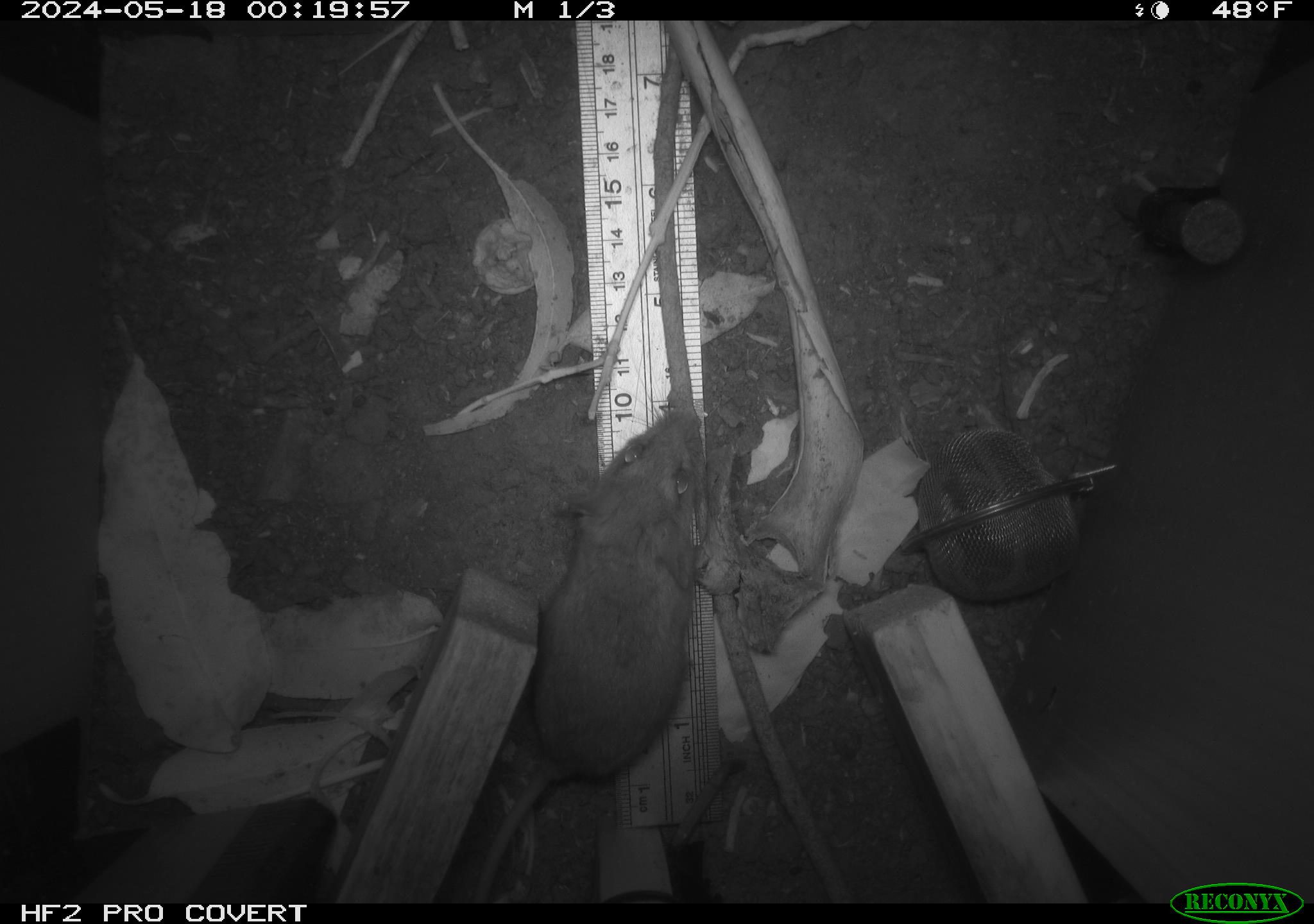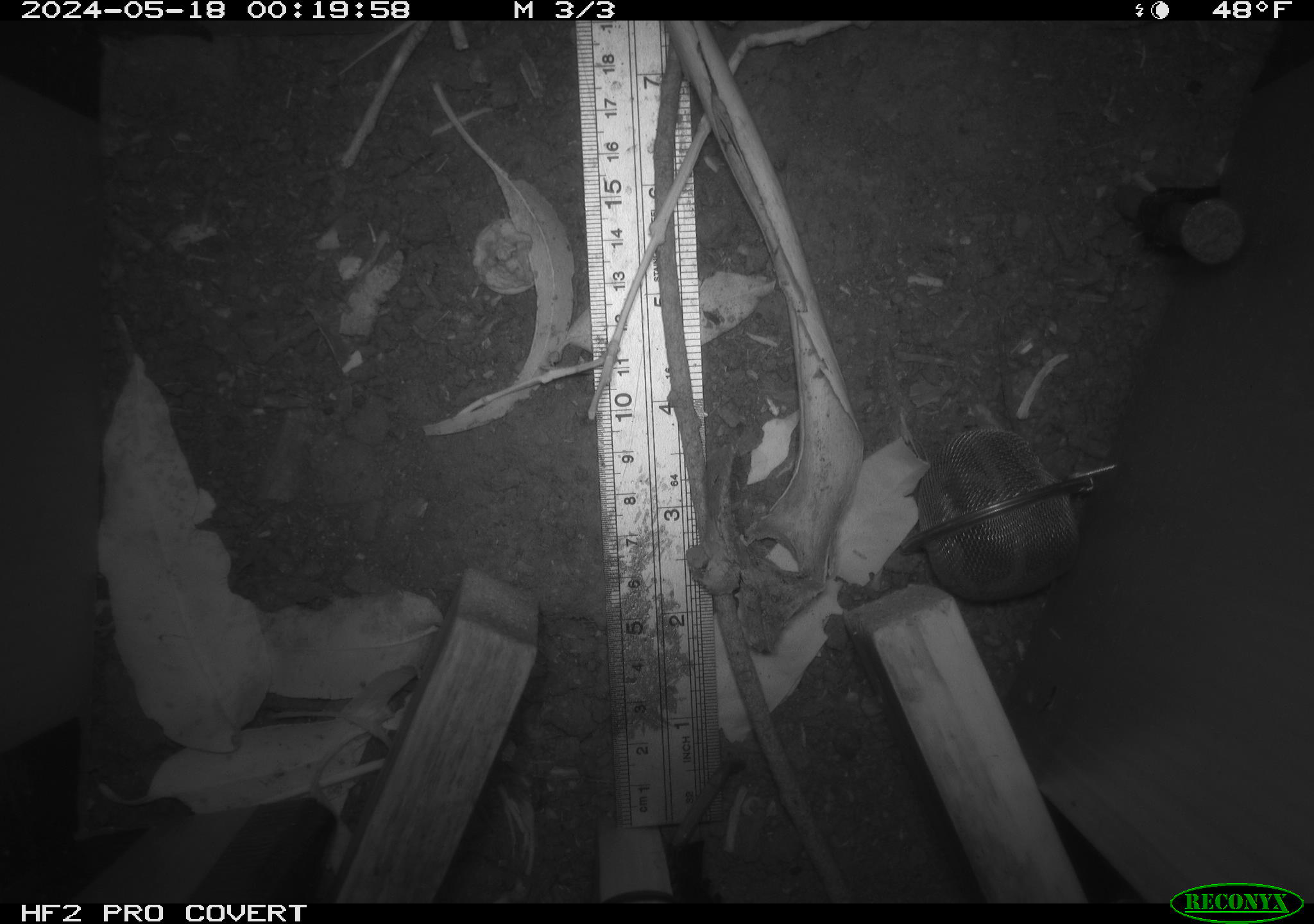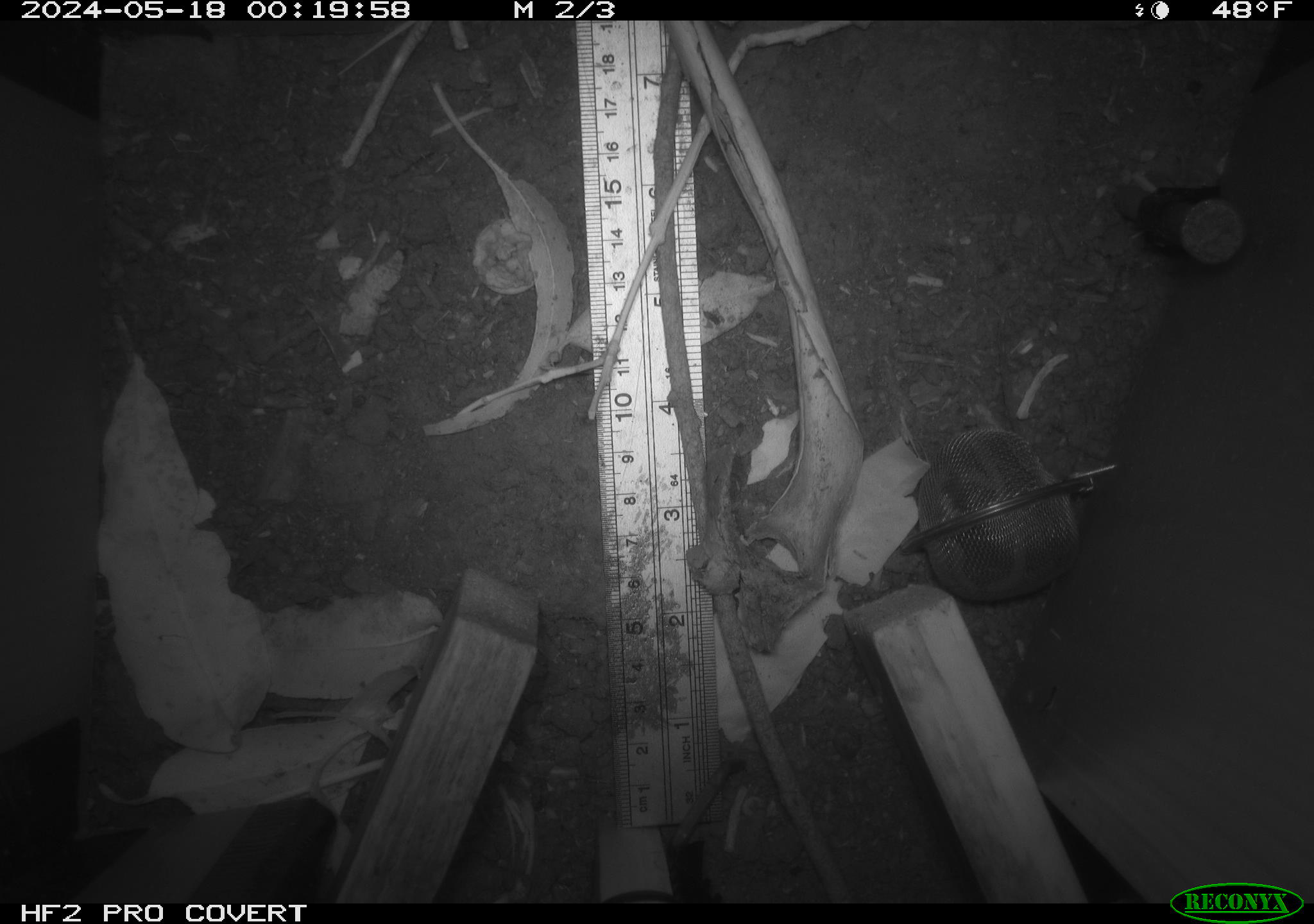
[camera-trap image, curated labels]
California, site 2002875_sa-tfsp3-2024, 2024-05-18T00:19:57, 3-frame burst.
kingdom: Animalia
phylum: Chordata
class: Mammalia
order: Rodentia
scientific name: Rodentia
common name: rodent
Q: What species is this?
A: Rodent (Rodentia).